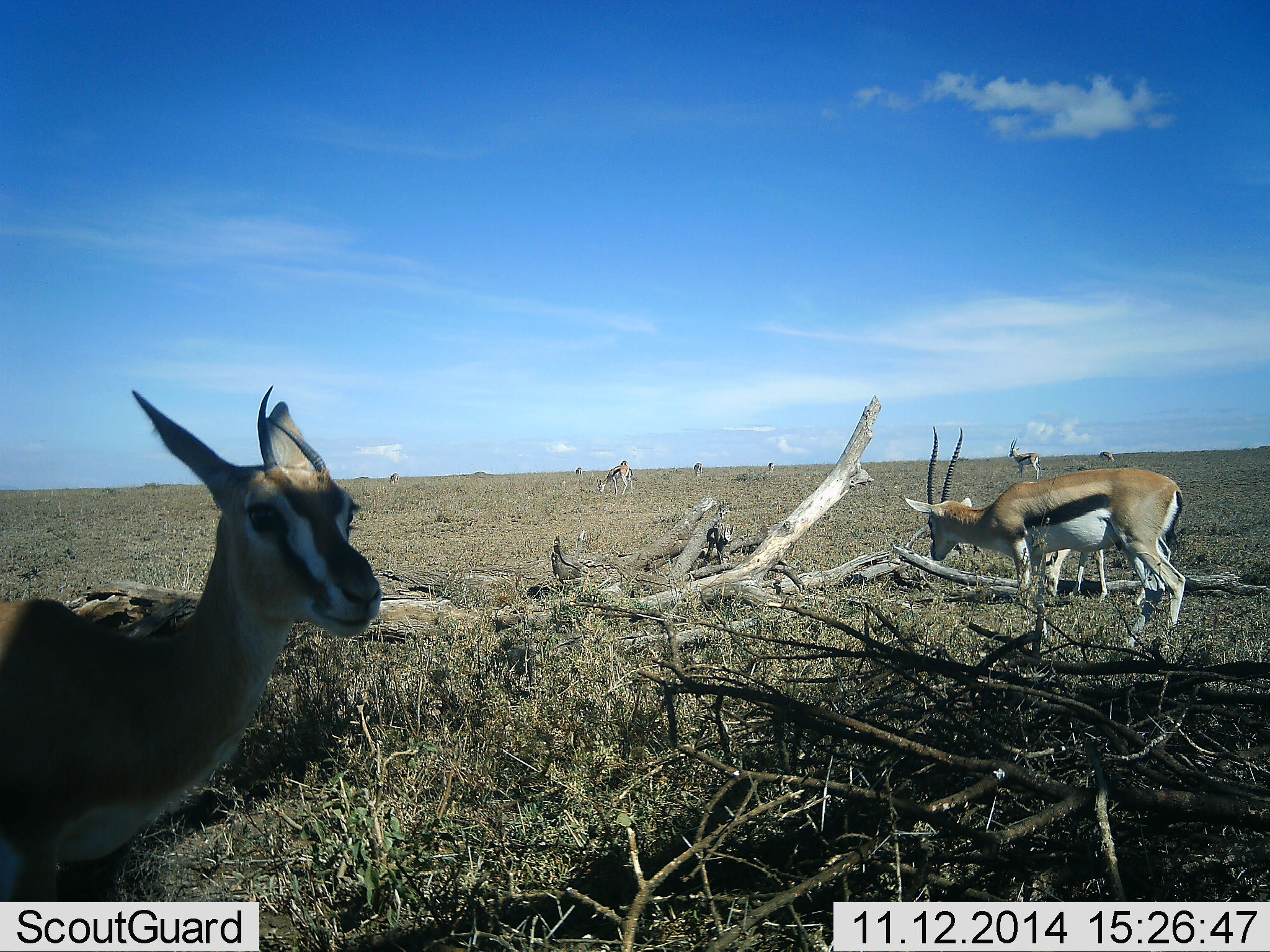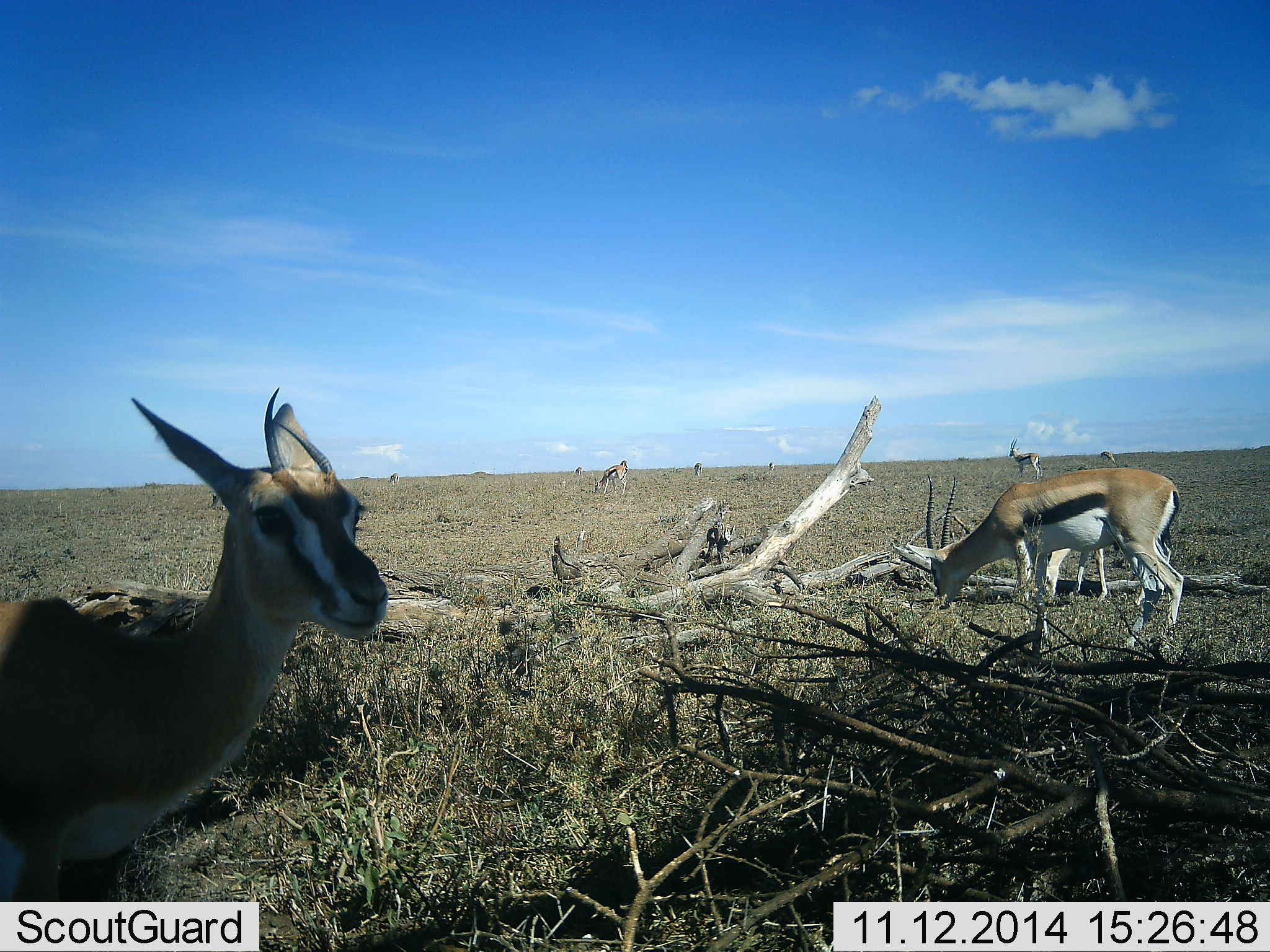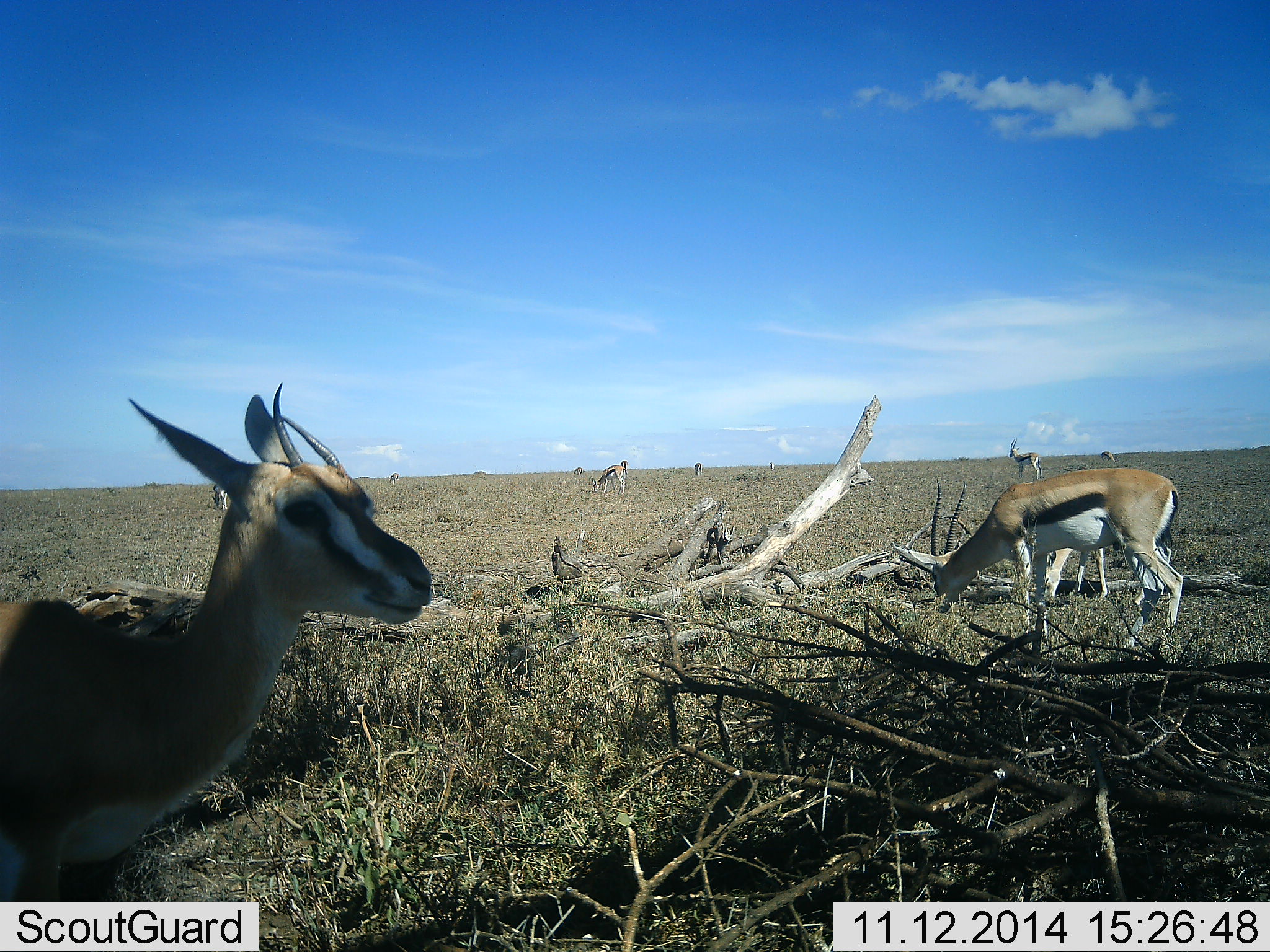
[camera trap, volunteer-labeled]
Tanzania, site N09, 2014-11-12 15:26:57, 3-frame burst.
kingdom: Animalia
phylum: Chordata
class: Mammalia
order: Artiodactyla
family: Bovidae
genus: Eudorcas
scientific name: Eudorcas thomsonii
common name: thomson's gazelle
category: gazellethomsons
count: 8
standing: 90%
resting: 10%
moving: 0%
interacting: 0%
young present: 0%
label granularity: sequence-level